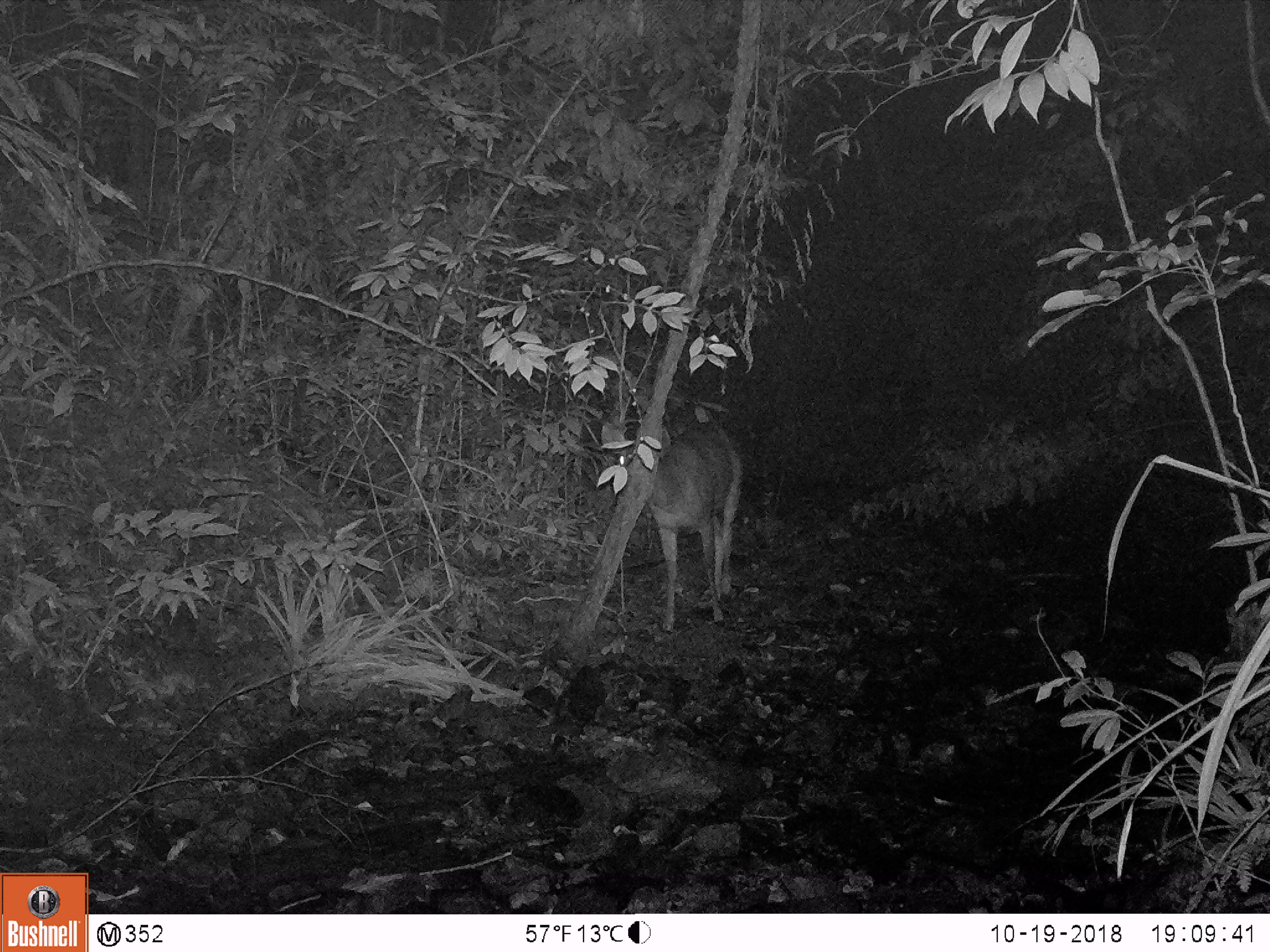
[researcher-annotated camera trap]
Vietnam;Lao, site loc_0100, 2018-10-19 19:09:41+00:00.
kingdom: Animalia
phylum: Chordata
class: Mammalia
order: Artiodactyla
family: Cervidae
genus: Rusa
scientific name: Rusa unicolor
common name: sambar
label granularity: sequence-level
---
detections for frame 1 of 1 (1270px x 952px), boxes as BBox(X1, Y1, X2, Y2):
sambar: BBox(600, 421, 742, 632)